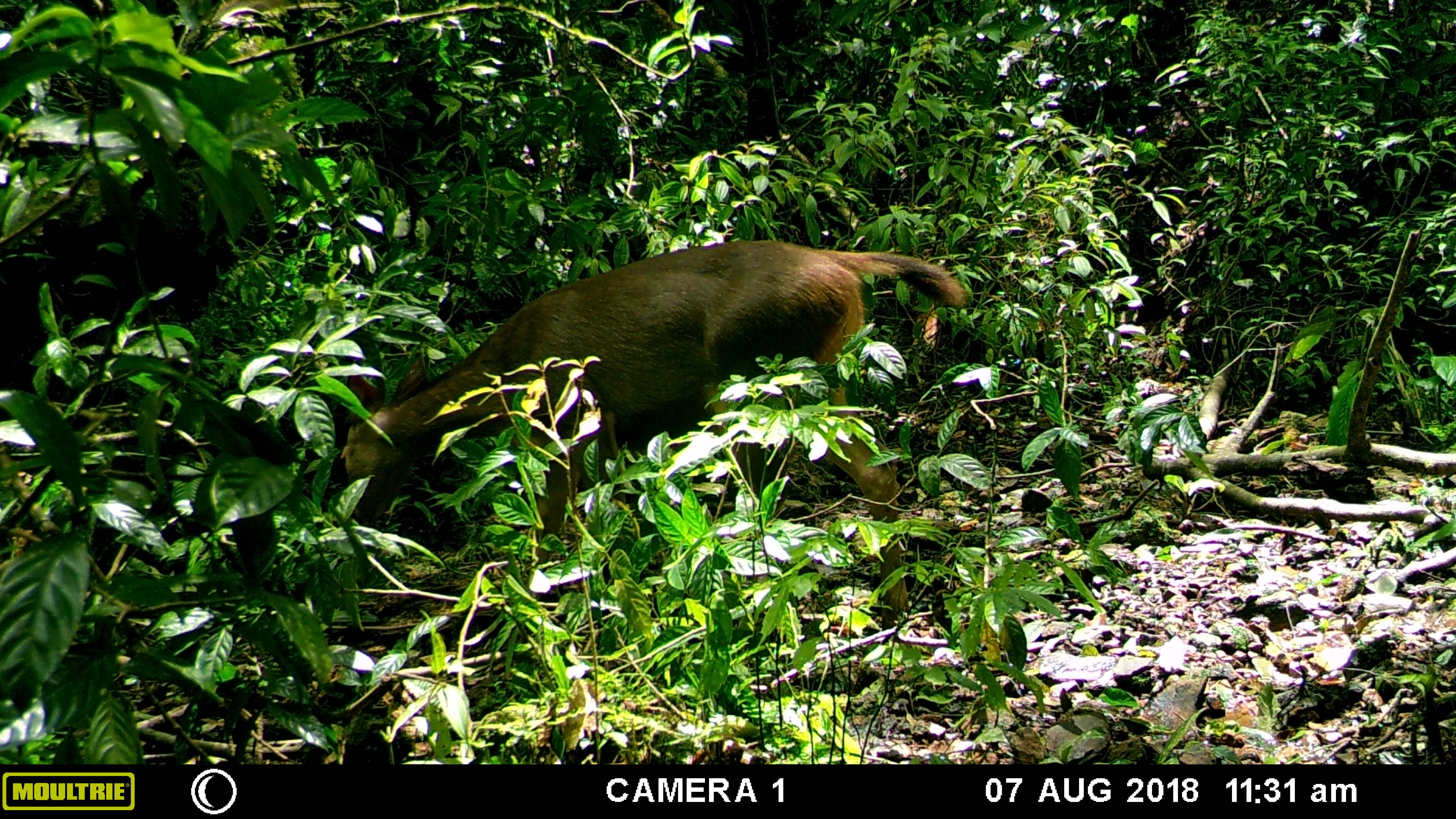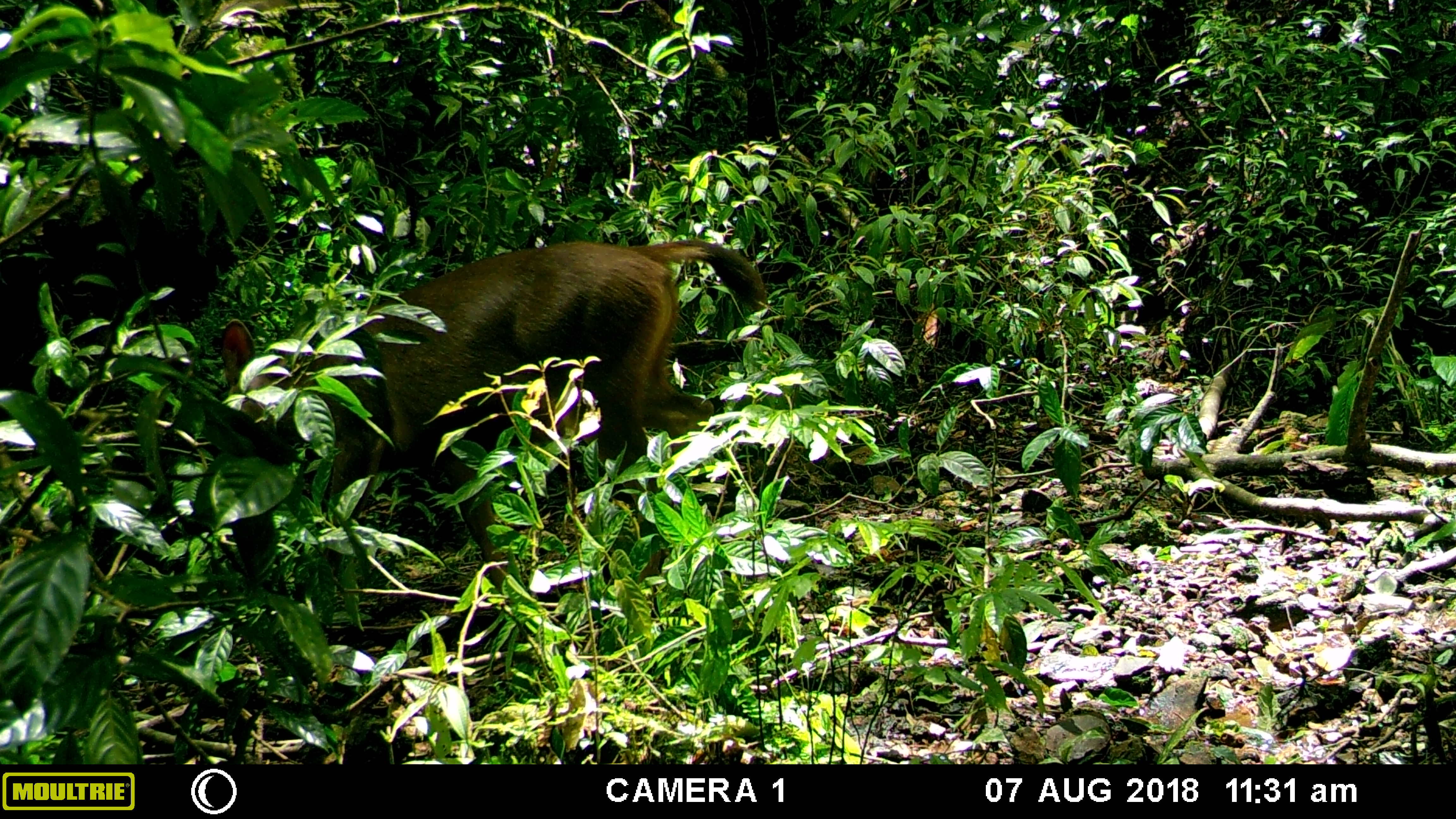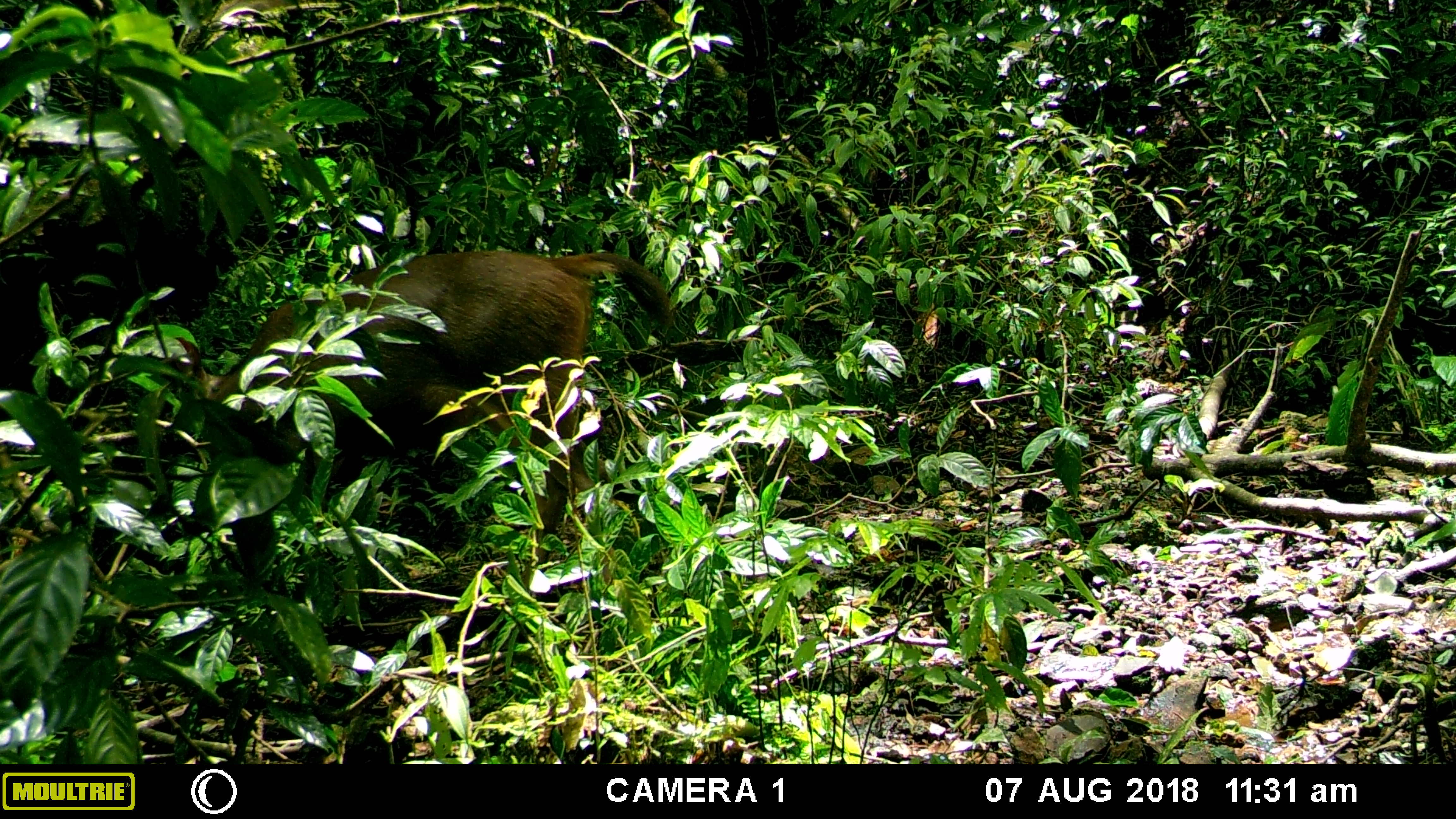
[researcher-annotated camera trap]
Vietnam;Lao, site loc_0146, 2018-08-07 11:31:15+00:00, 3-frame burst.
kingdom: Animalia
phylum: Chordata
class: Mammalia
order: Artiodactyla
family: Cervidae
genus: Rusa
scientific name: Rusa unicolor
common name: sambar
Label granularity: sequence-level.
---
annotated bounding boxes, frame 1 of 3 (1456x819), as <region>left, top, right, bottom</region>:
sambar: <region>341, 239, 970, 644</region>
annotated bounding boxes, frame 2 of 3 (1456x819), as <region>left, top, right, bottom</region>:
sambar: <region>206, 236, 770, 611</region>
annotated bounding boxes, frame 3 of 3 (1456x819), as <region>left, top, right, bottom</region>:
sambar: <region>175, 250, 673, 593</region>